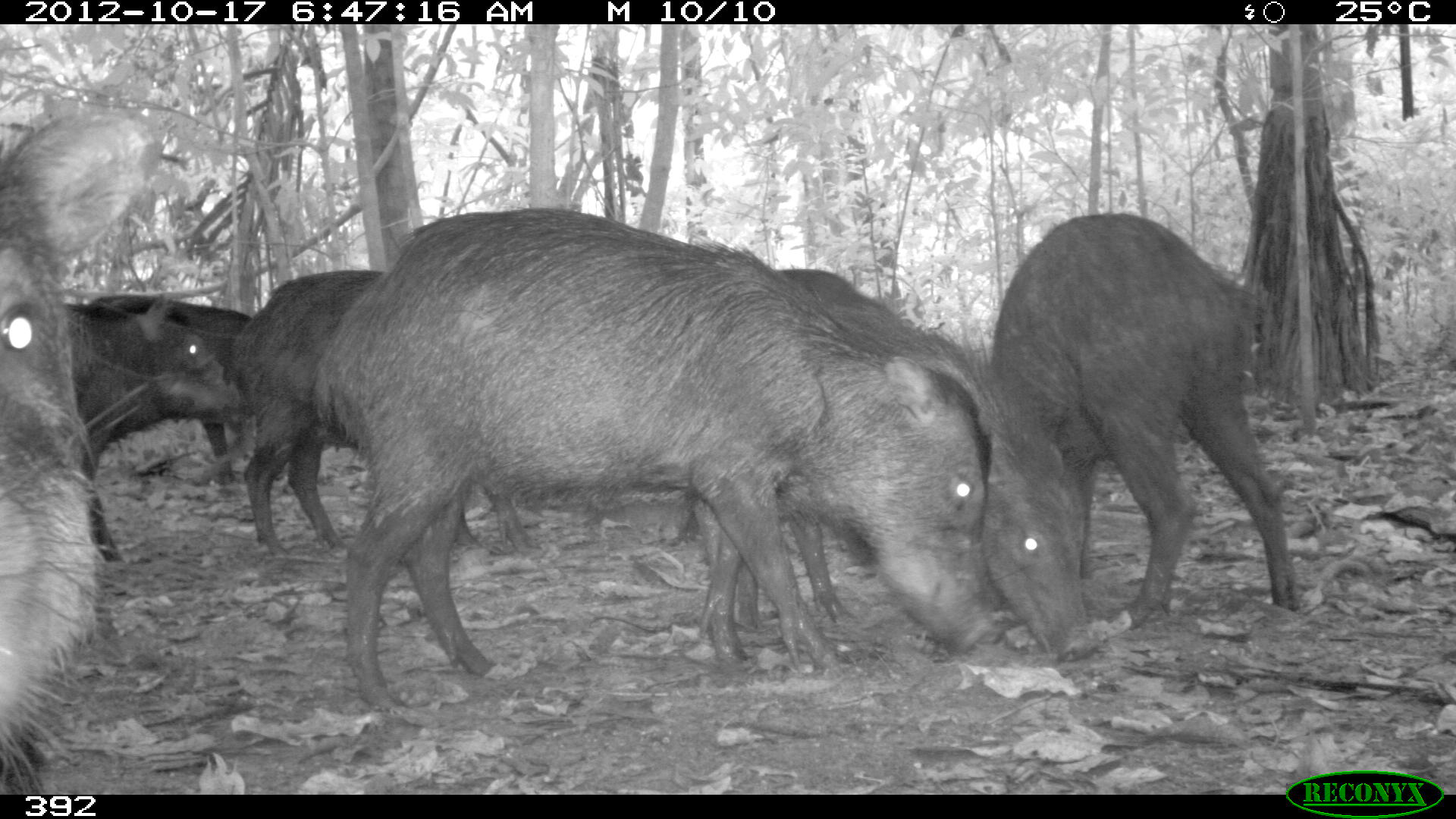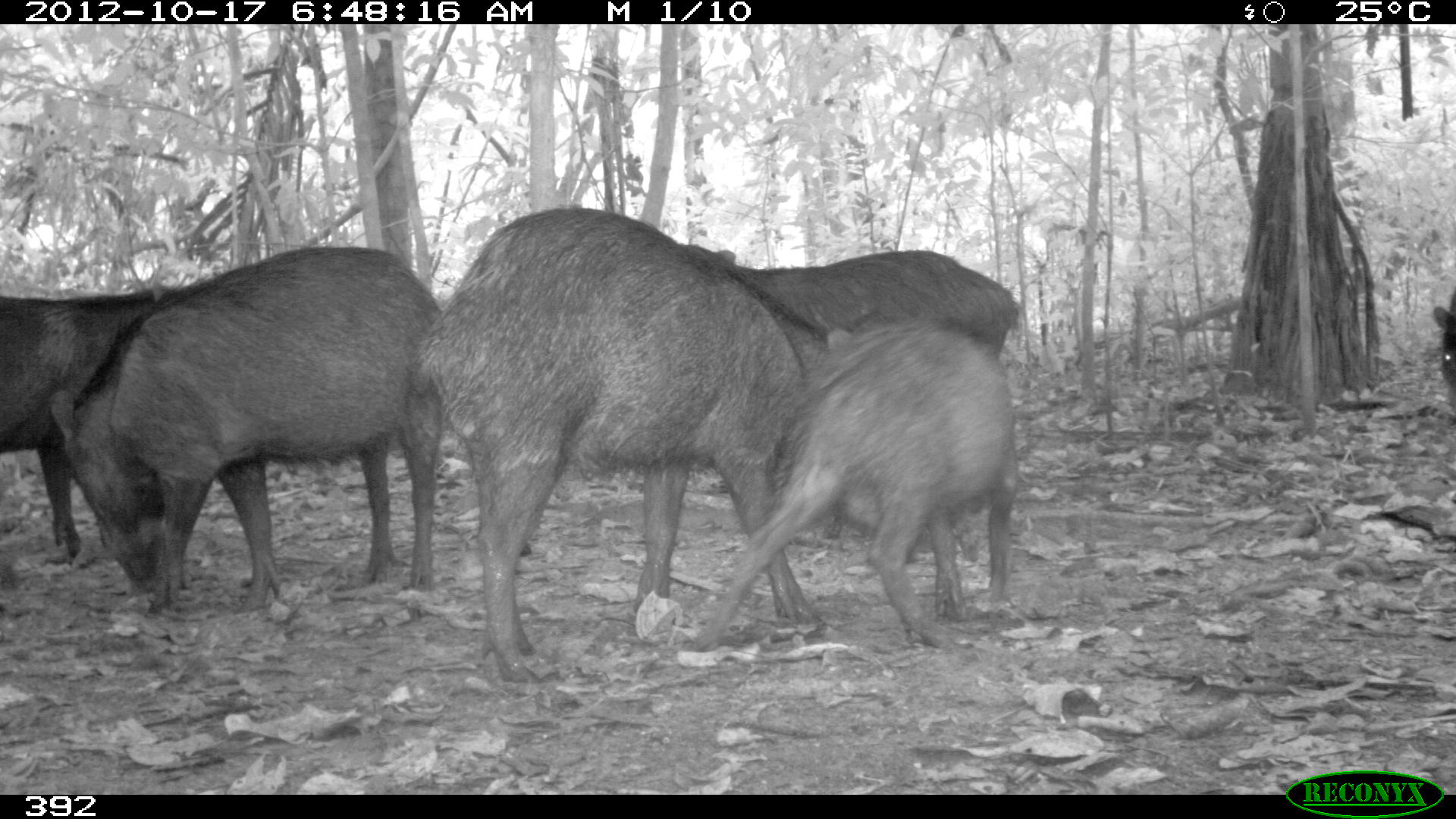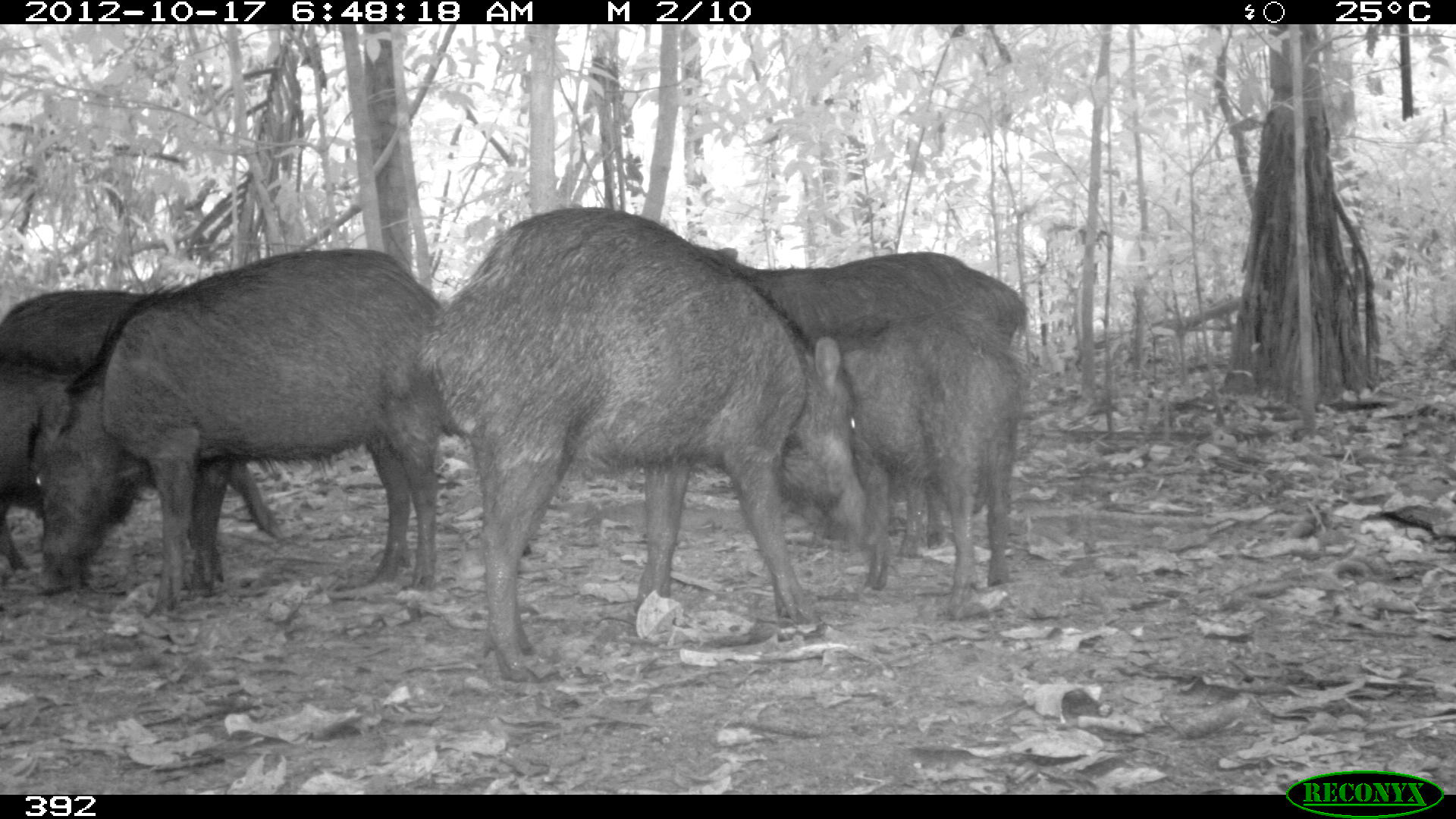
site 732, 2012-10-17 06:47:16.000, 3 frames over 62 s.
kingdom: Animalia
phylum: Chordata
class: Mammalia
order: Artiodactyla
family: Tayassuidae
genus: Tayassu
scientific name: Tayassu pecari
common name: white-lipped peccary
Tayassu pecari (white-lipped peccary).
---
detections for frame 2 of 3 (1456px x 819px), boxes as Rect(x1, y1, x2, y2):
tayassu pecari: Rect(409, 203, 844, 686); Rect(41, 243, 443, 624); Rect(669, 249, 1023, 625); Rect(681, 310, 1029, 650); Rect(1, 277, 208, 568); Rect(1427, 286, 1456, 418)